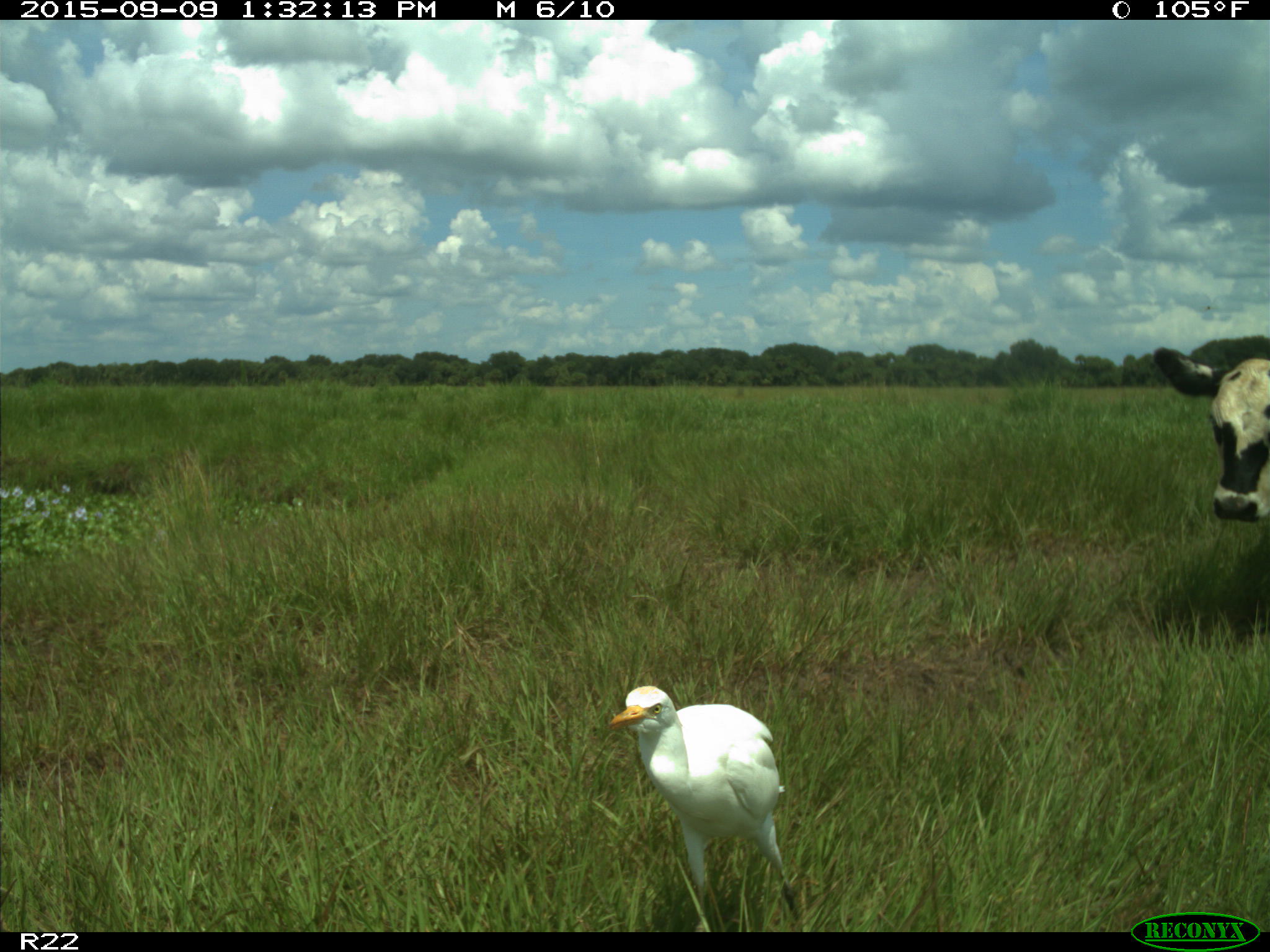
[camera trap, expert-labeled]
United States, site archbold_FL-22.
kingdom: Animalia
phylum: Chordata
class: Mammalia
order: Artiodactyla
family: Bovidae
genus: Bos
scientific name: Bos taurus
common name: domestic cow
Bos taurus (domestic cow).